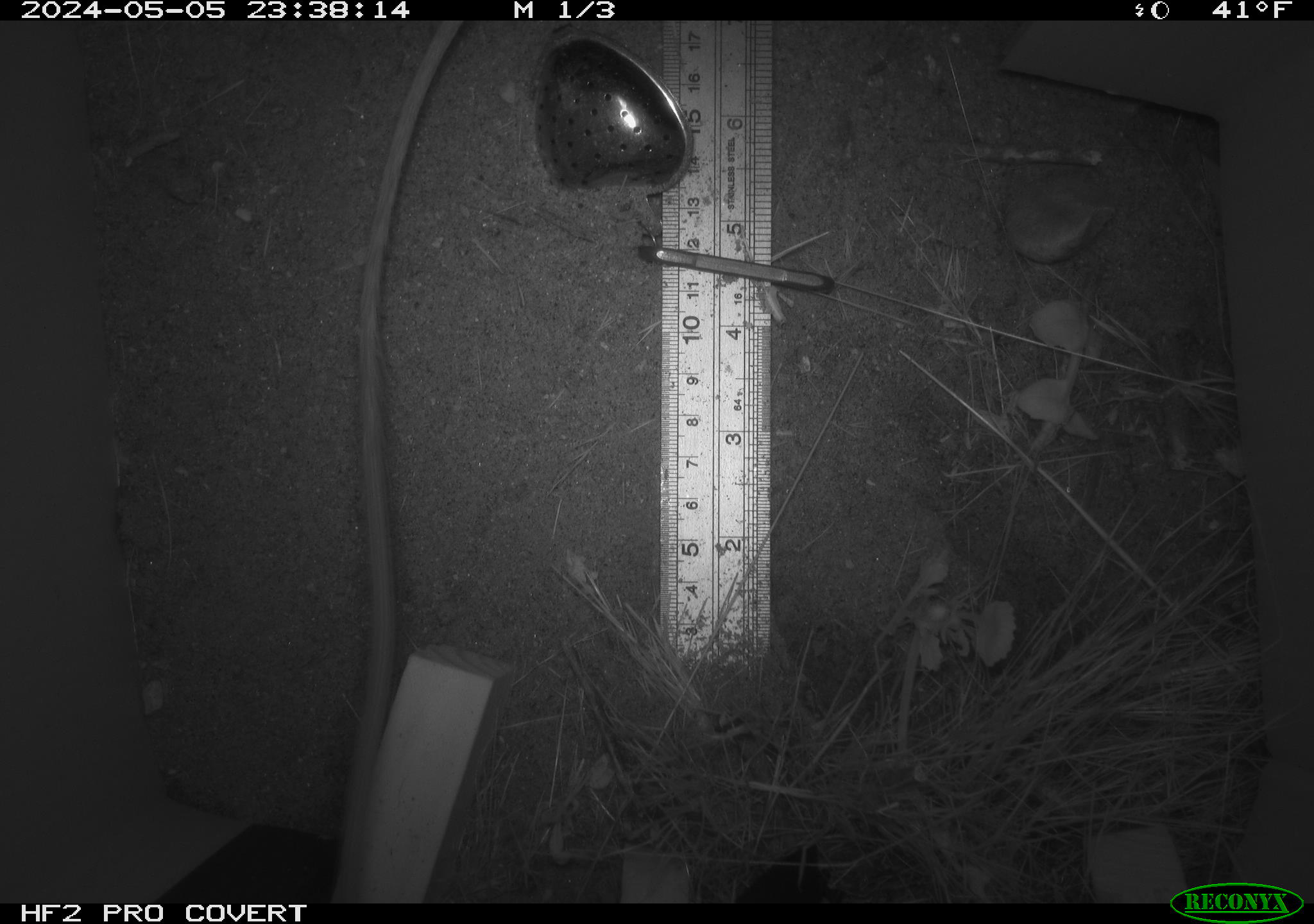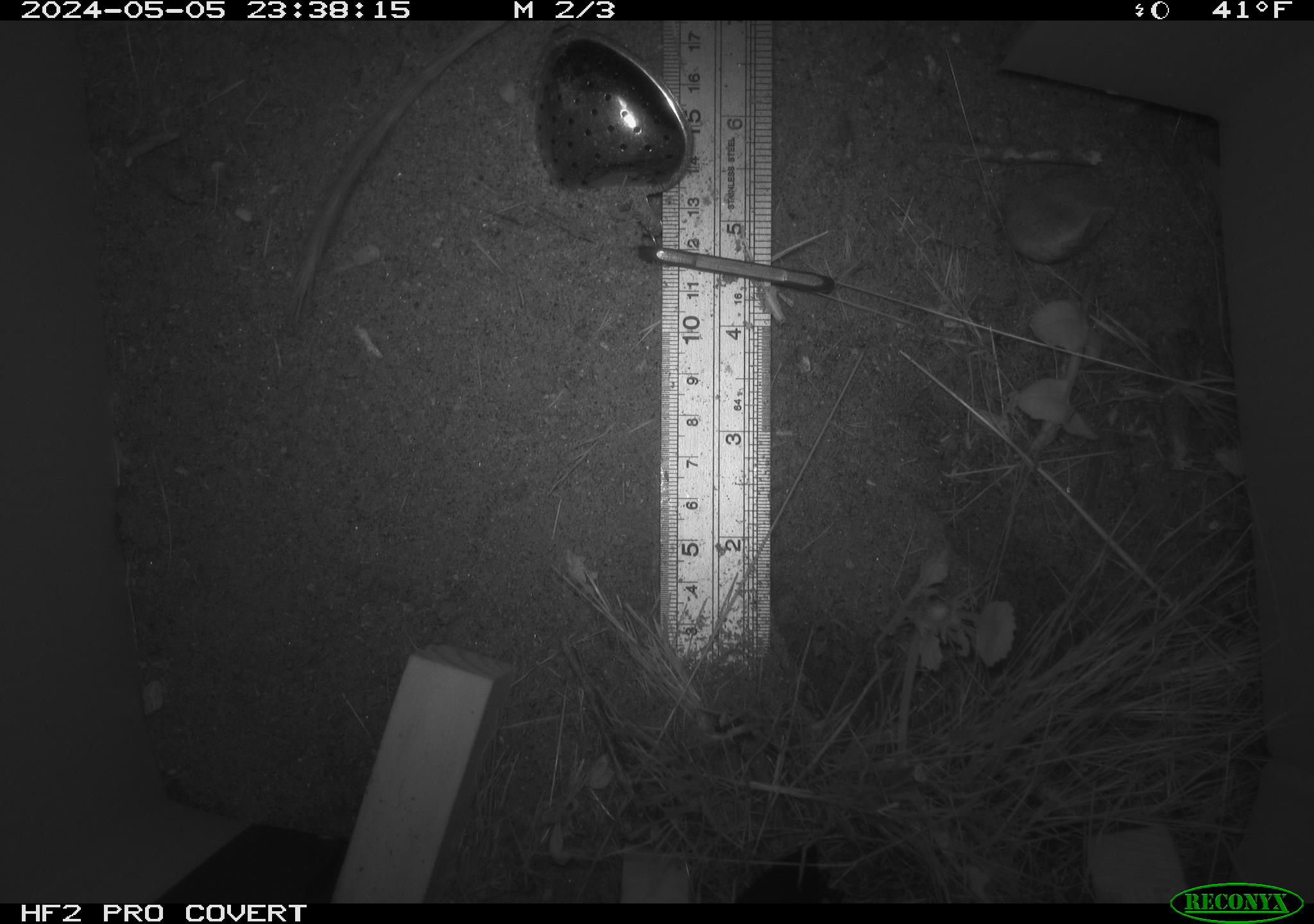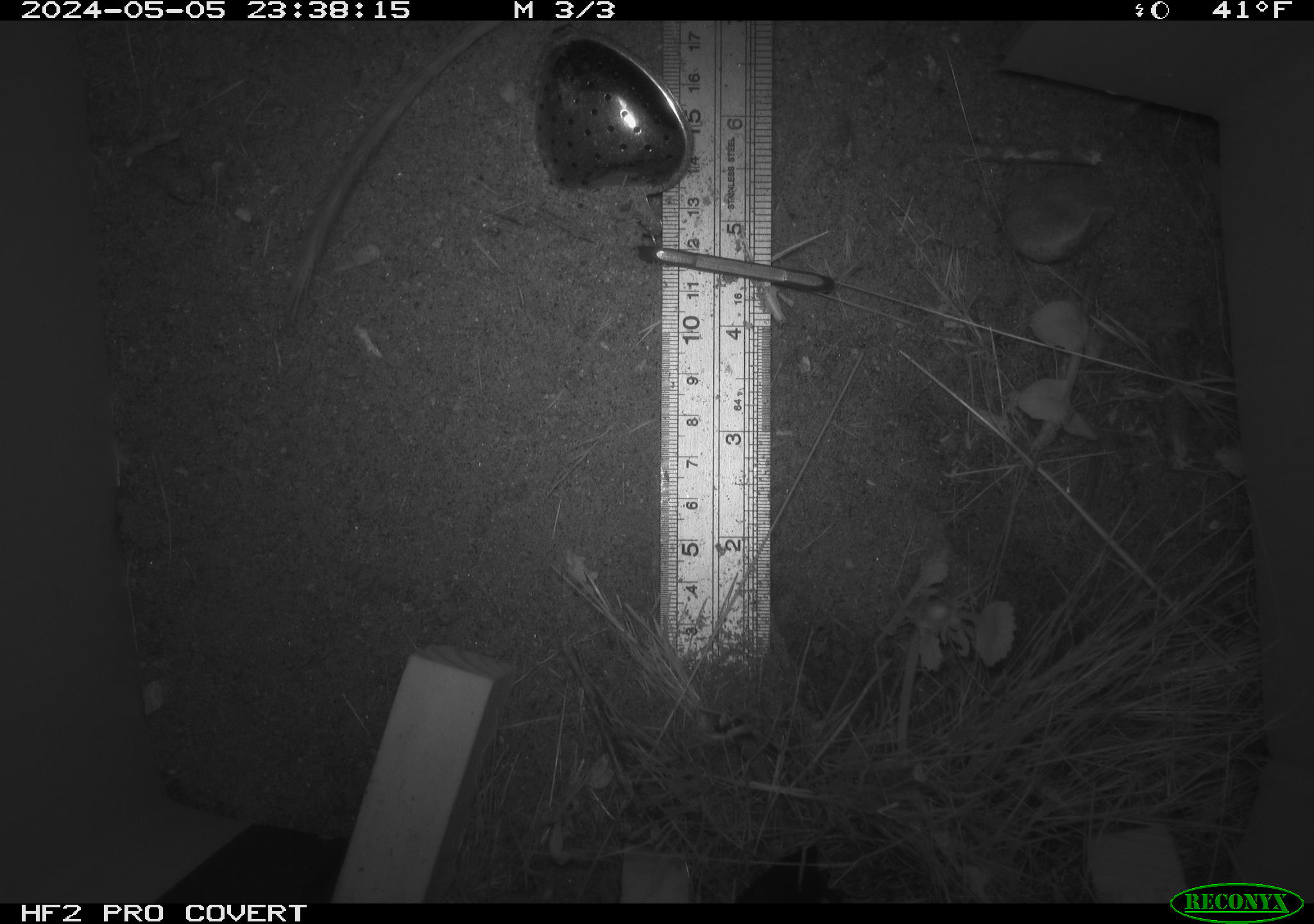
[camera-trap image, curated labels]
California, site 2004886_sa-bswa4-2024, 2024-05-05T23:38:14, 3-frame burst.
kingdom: Animalia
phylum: Chordata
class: Mammalia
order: Rodentia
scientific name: Rodentia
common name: rodent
Rodent (Rodentia).